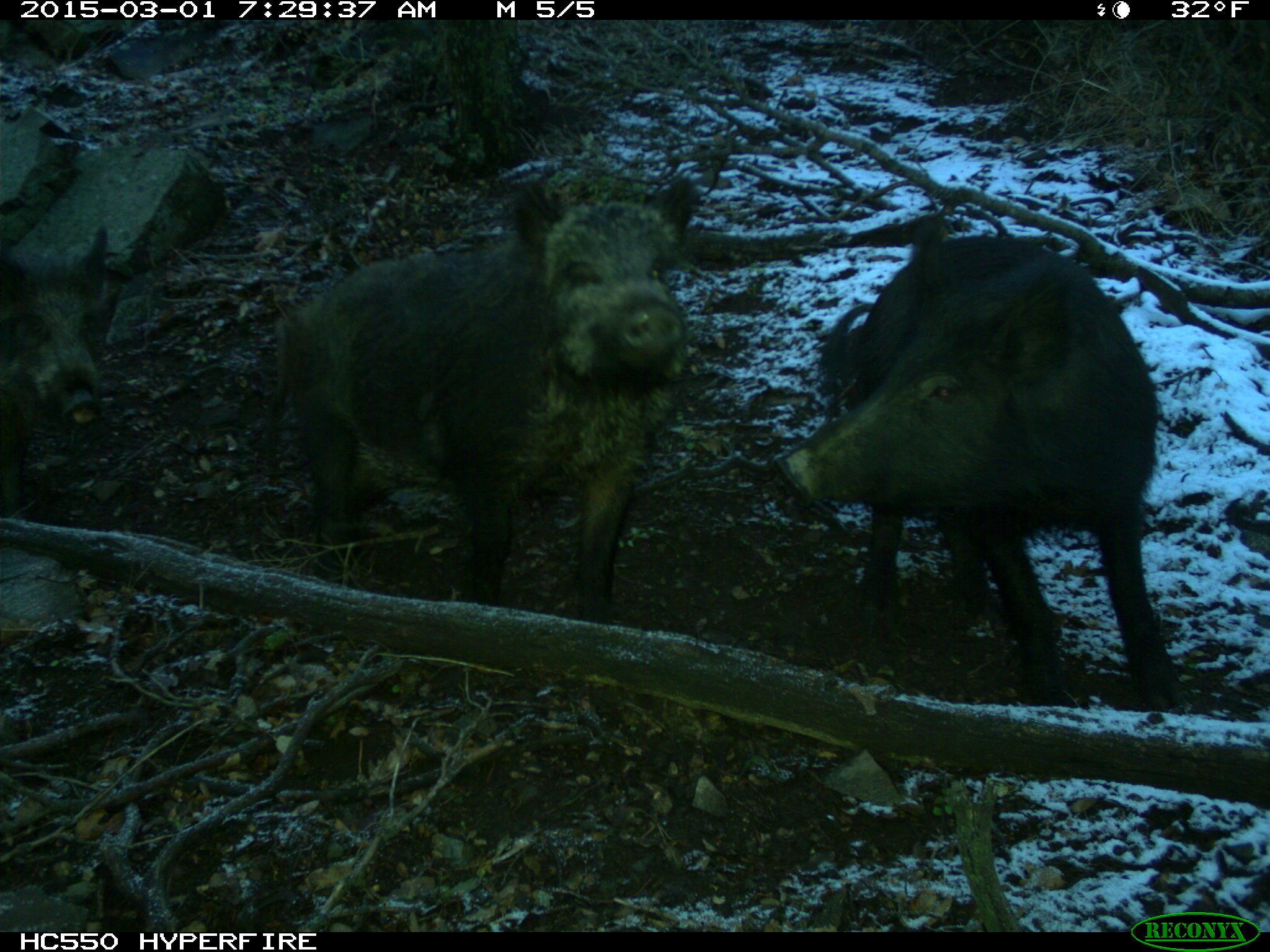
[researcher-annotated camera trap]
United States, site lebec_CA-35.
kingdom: Animalia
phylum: Chordata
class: Mammalia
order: Artiodactyla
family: Suidae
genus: Sus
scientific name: Sus scrofa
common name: wild boar